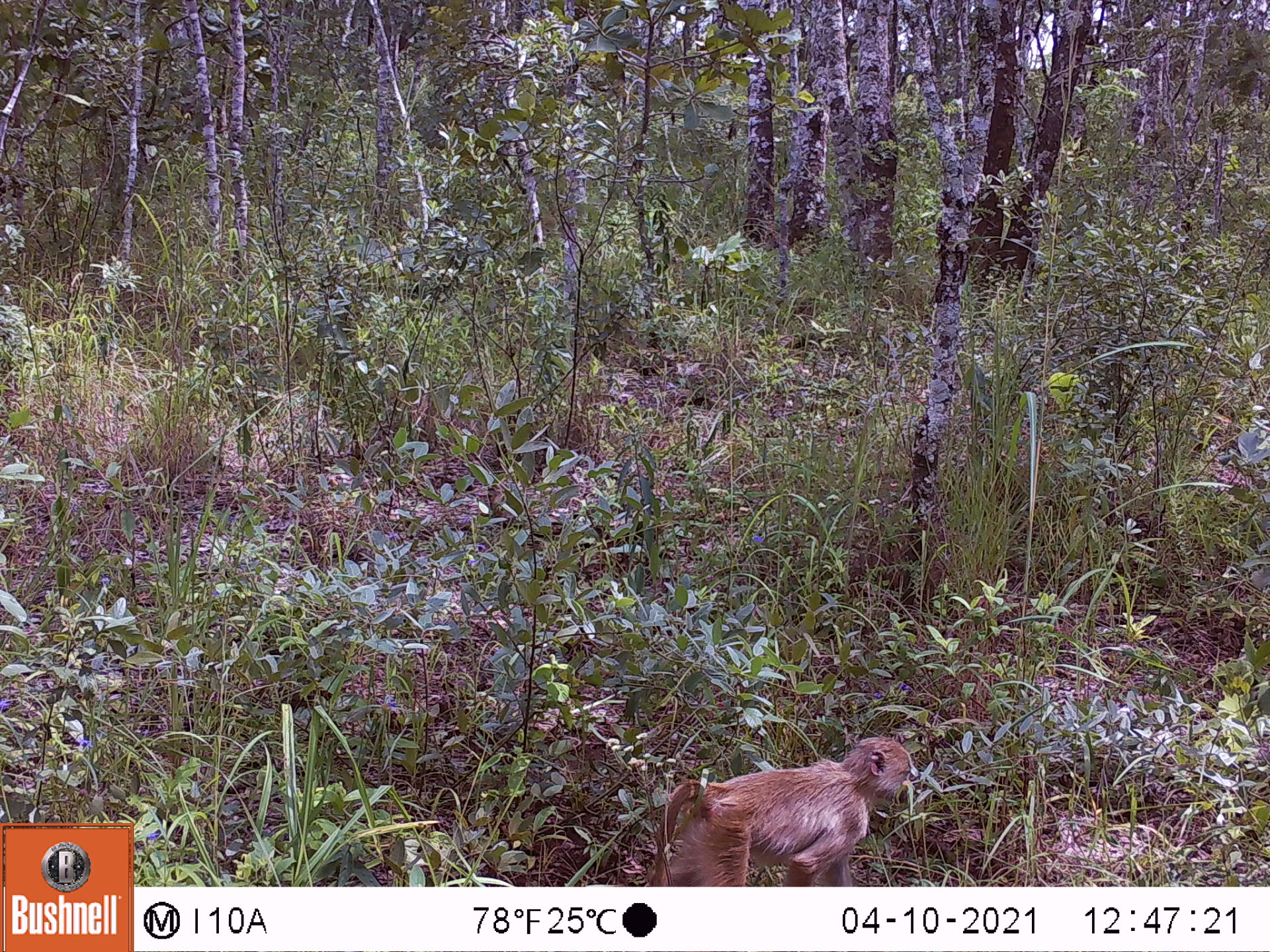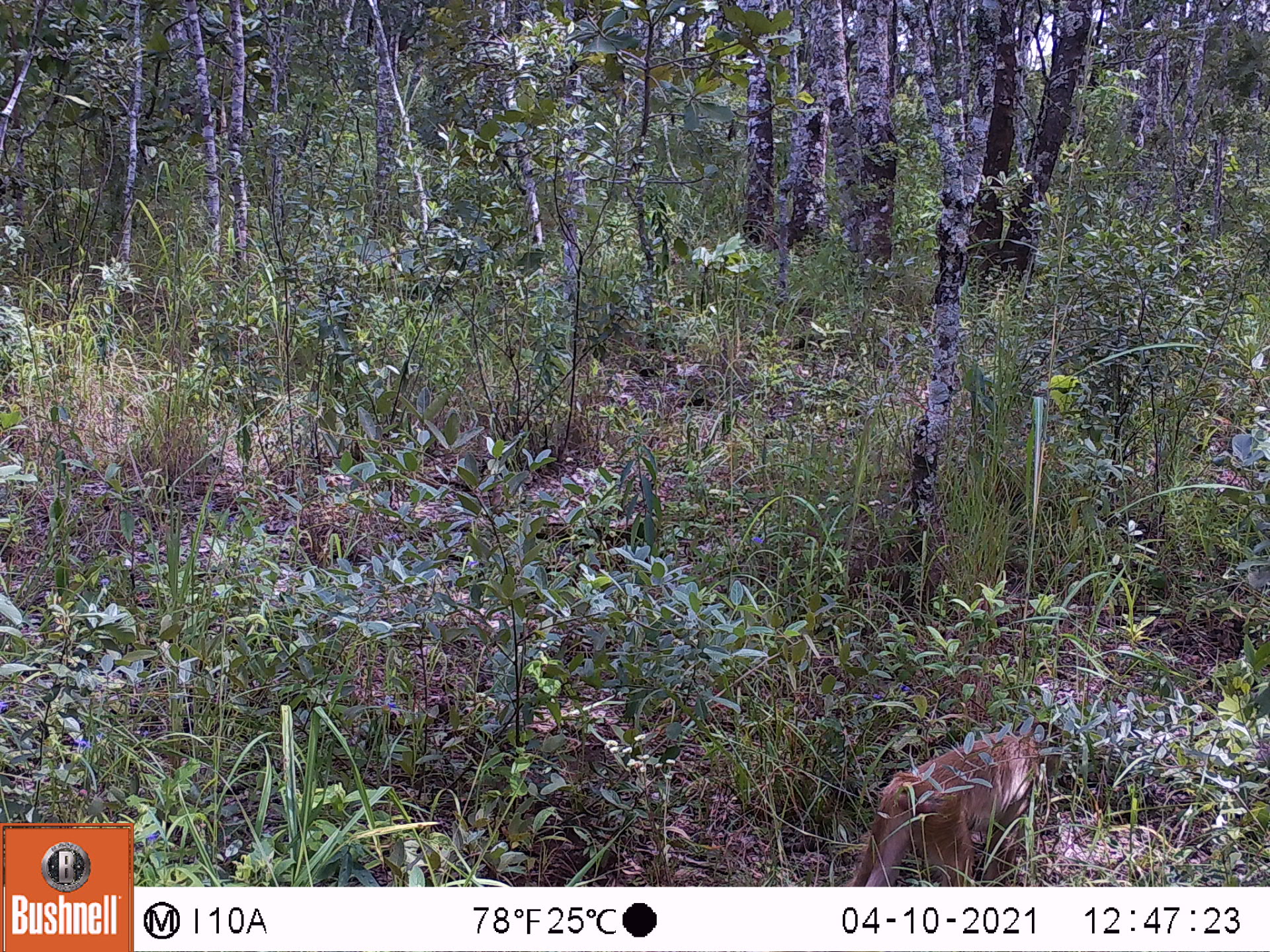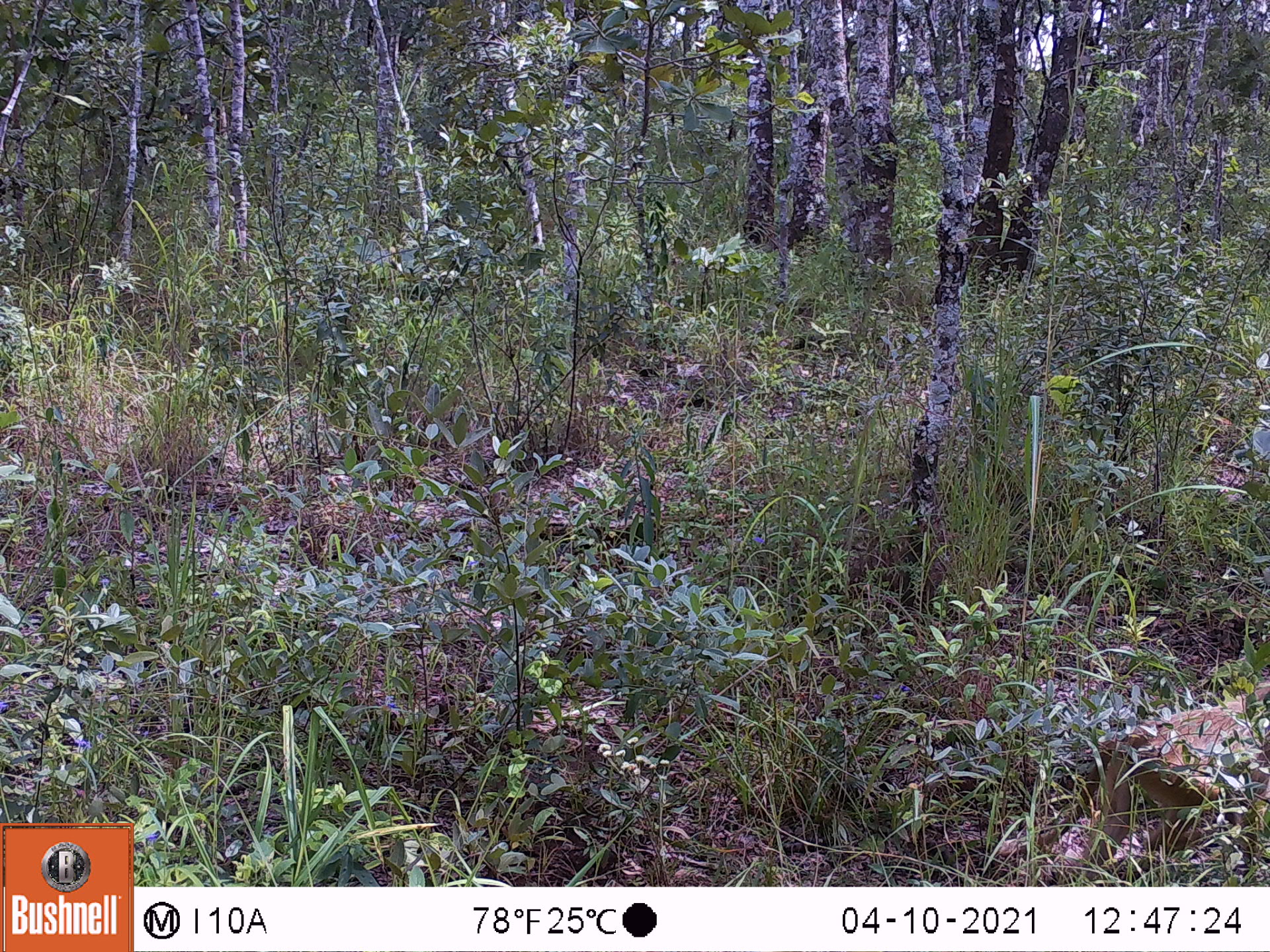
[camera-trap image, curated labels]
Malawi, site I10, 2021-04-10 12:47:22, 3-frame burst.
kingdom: Animalia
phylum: Chordata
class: Mammalia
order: Primates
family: Cercopithecidae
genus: Papio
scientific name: Papio cynocephalus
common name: yellow baboon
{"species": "yellow baboon (Papio cynocephalus)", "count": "1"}